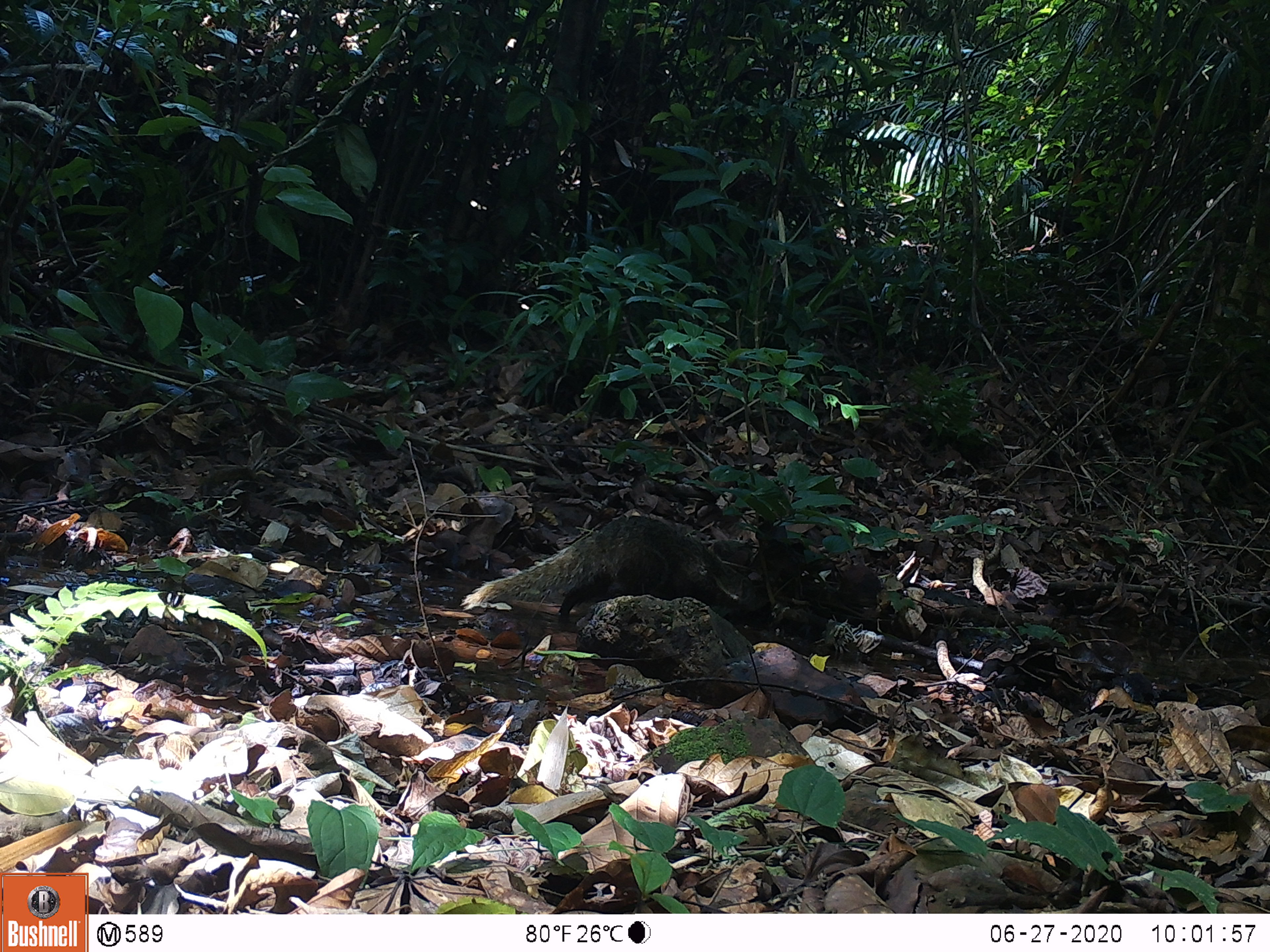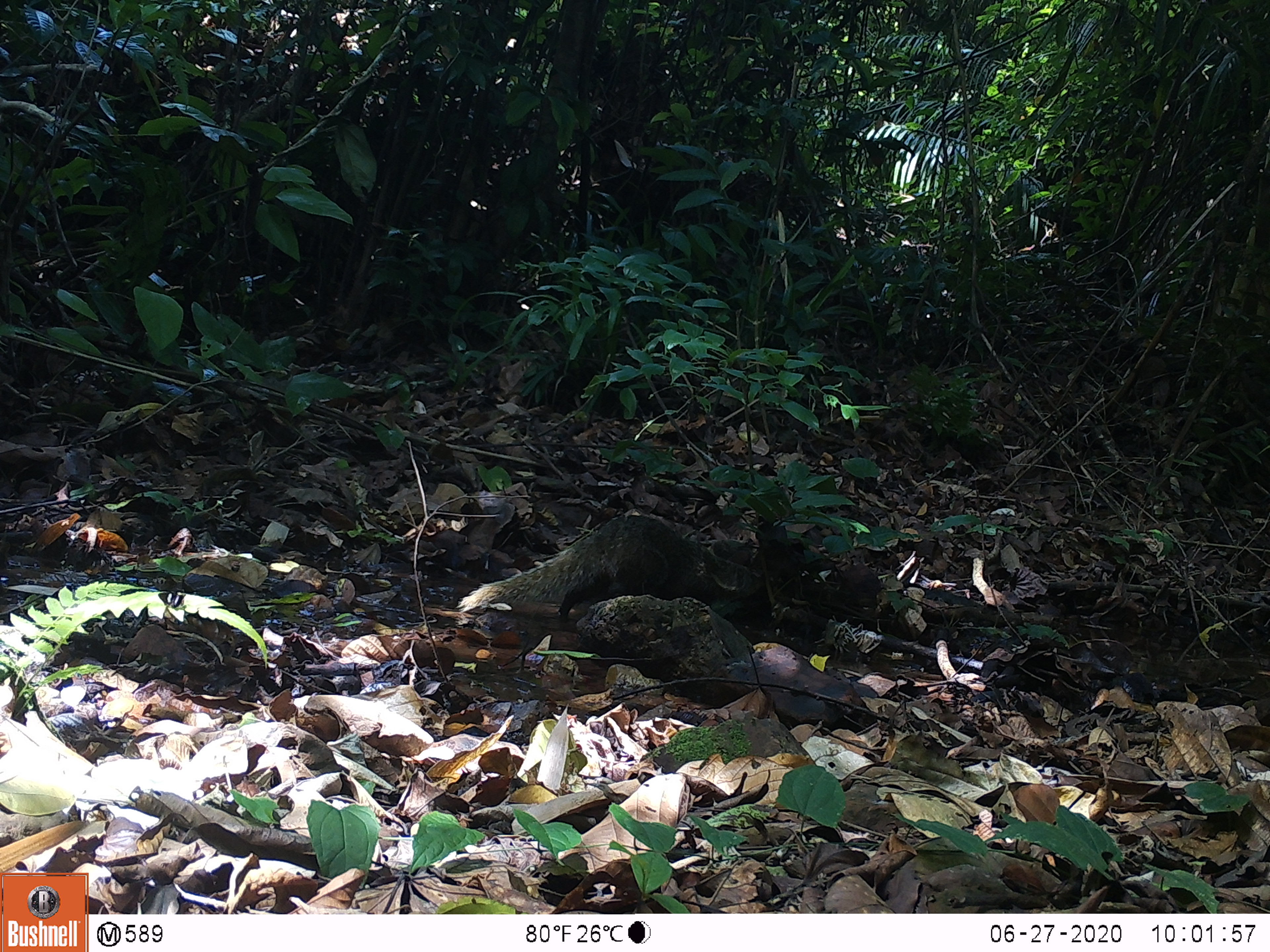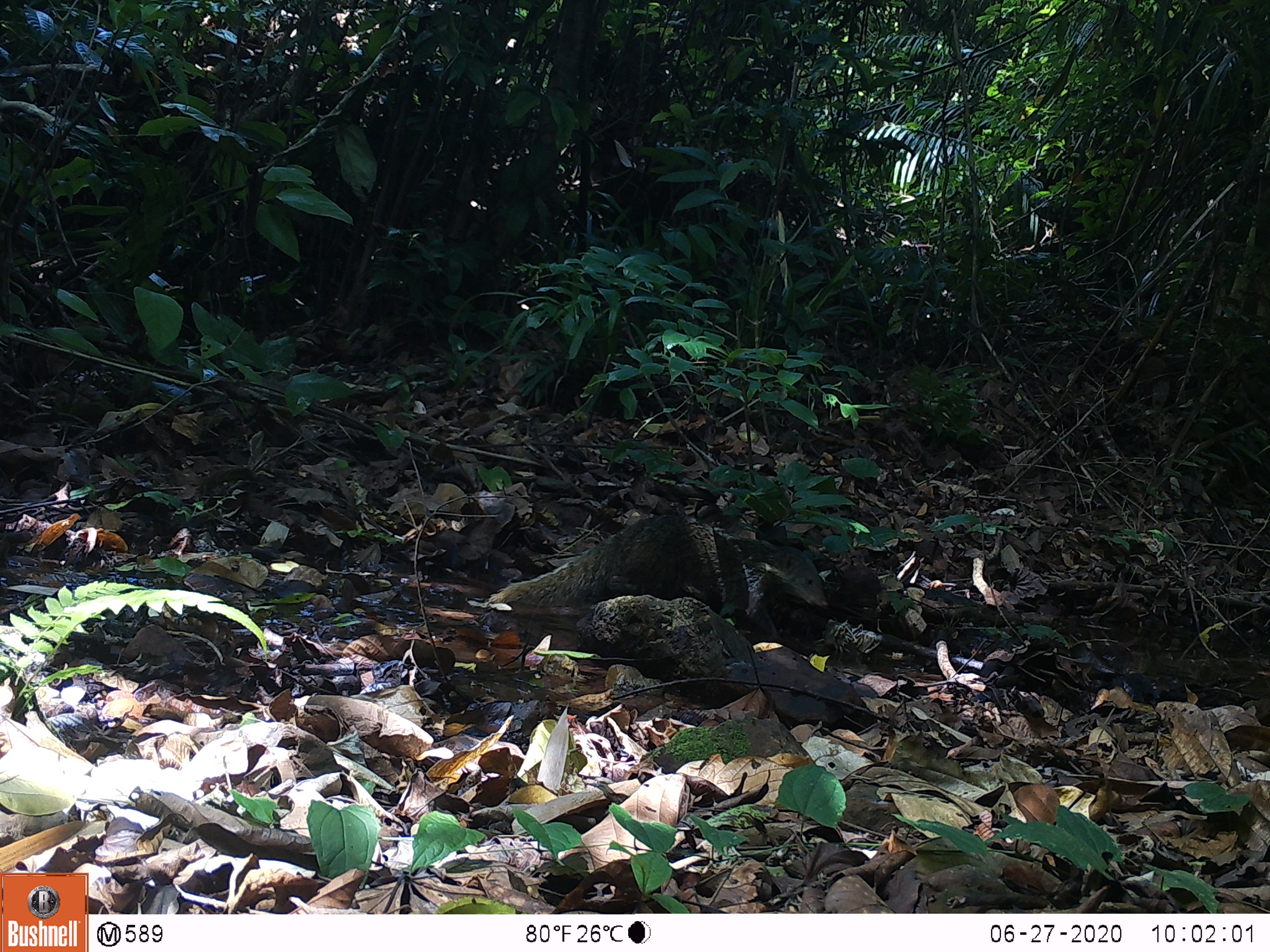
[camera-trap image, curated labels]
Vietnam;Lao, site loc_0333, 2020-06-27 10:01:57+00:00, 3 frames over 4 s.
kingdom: Animalia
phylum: Chordata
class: Mammalia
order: Carnivora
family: Herpestidae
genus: Urva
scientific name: Urva urva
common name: crab-eating mongoose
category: crab eating mongoose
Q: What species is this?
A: Crab eating mongoose (crab-eating mongoose) (Urva urva).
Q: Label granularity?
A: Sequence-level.